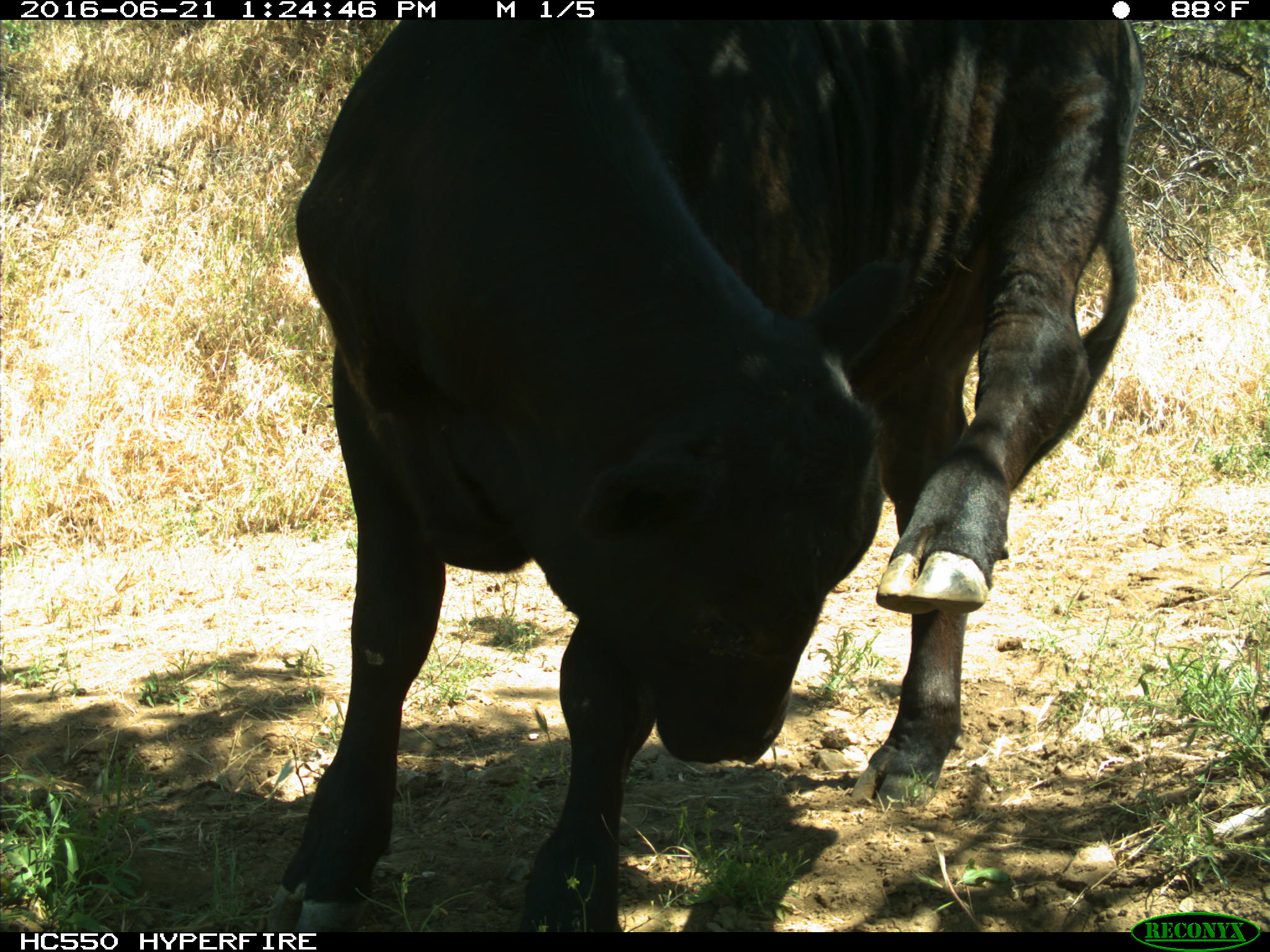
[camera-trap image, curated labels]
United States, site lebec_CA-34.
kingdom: Animalia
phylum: Chordata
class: Mammalia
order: Artiodactyla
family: Bovidae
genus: Bos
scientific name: Bos taurus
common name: domestic cow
Bos taurus (domestic cow).